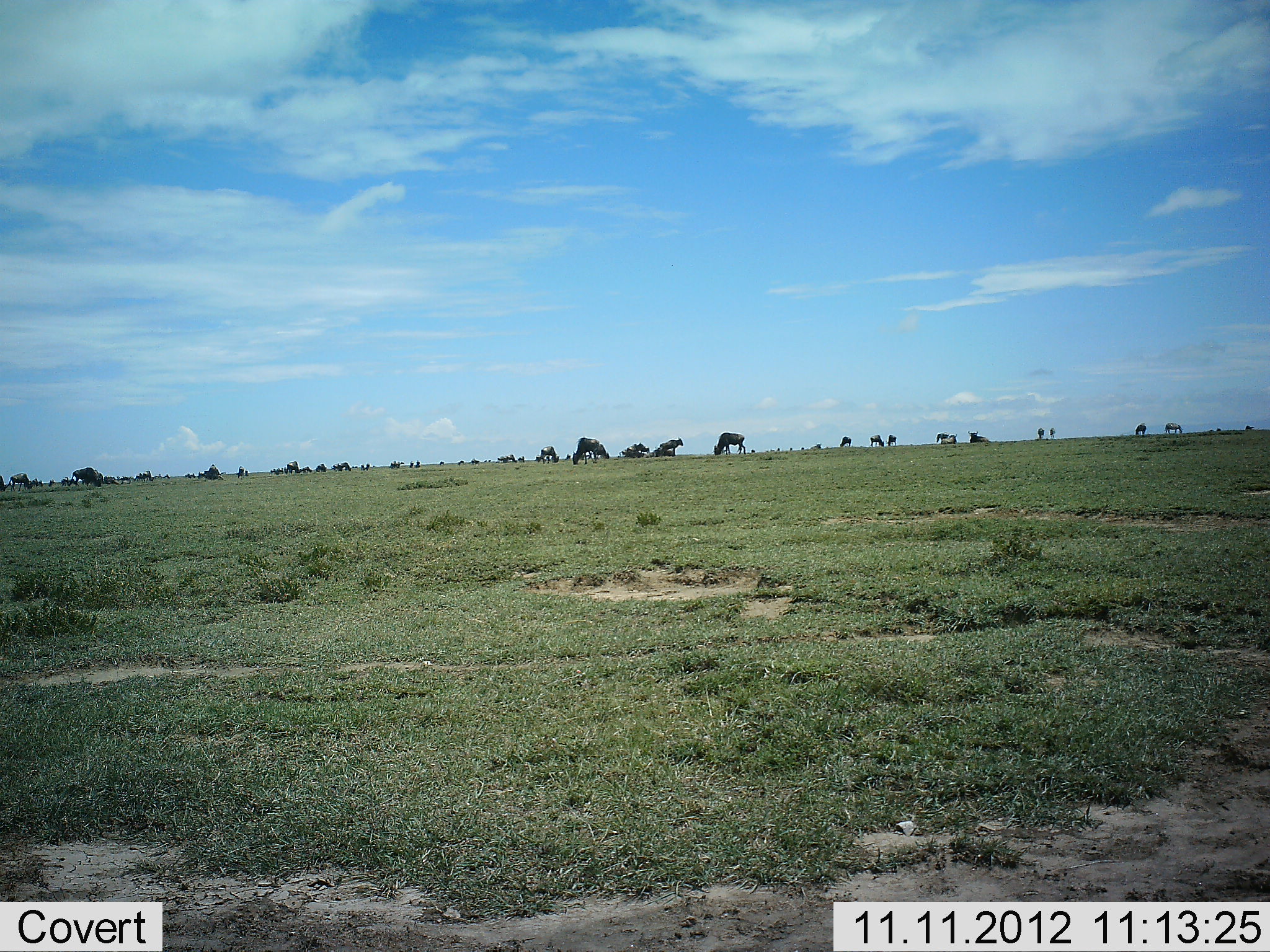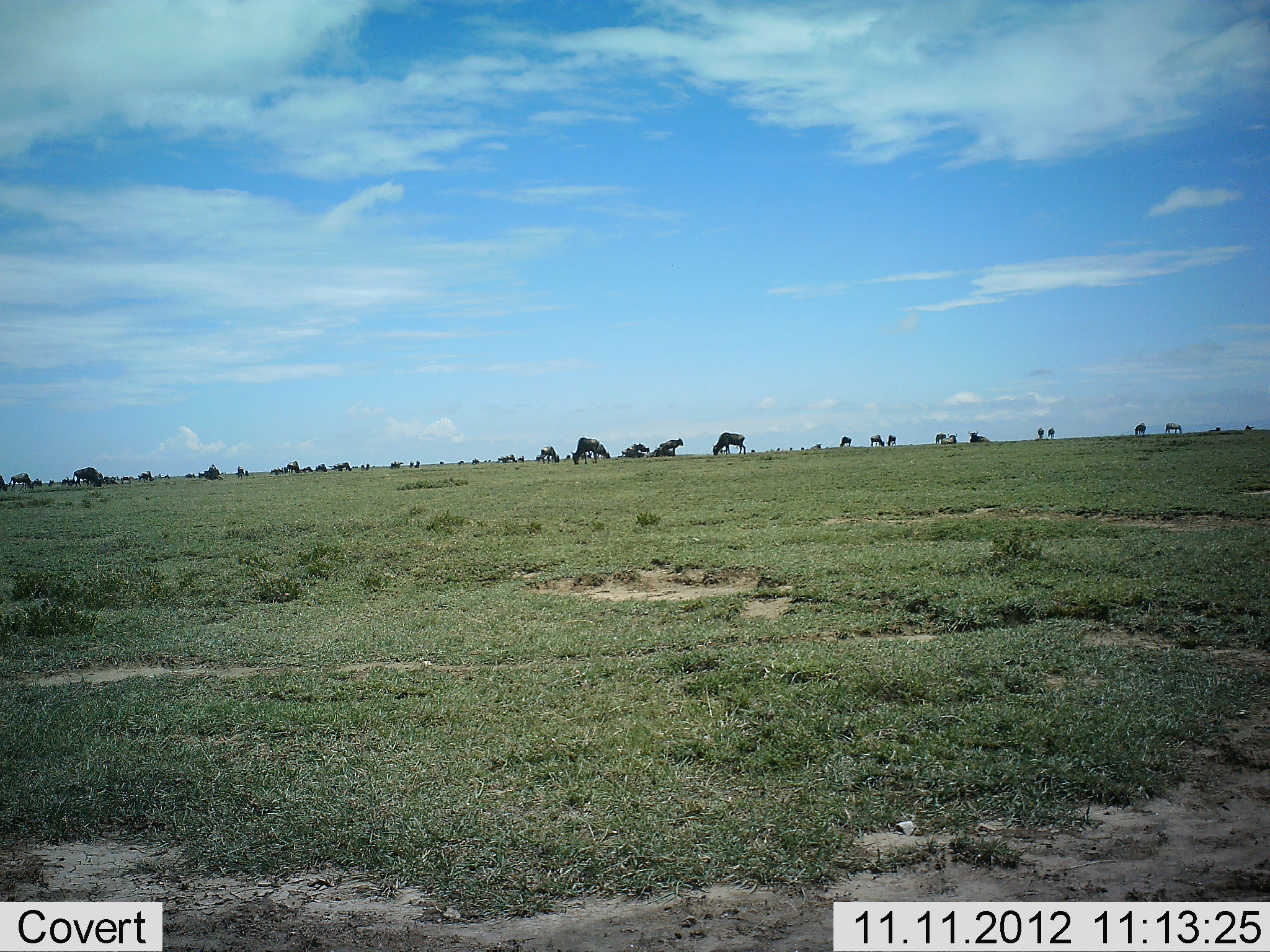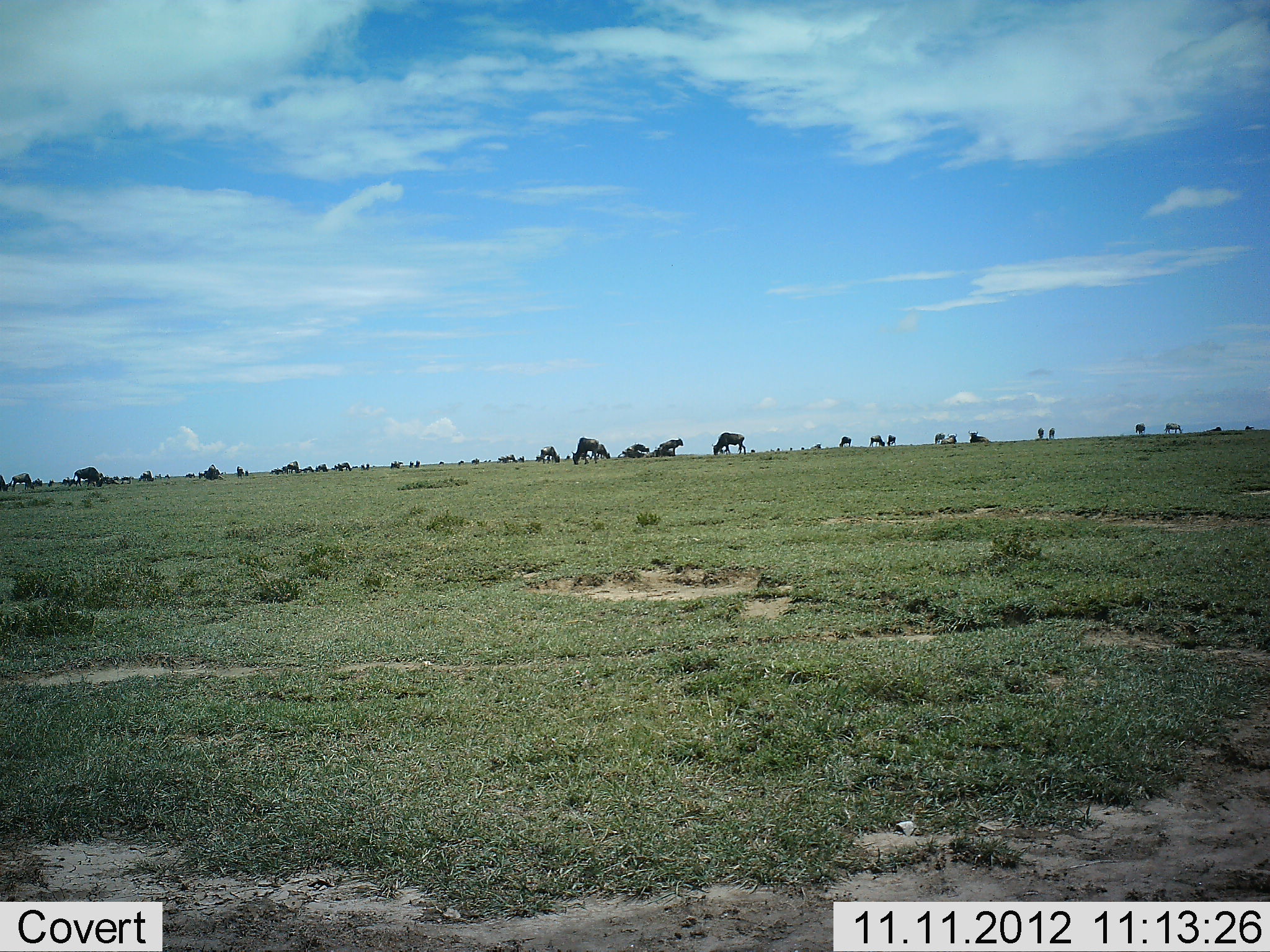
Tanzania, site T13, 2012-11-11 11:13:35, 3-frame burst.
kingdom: Animalia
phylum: Chordata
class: Mammalia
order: Artiodactyla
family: Bovidae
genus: Connochaetes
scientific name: Connochaetes taurinus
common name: blue wildebeest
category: wildebeest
Wildebeest (blue wildebeest) (Connochaetes taurinus), count 11-50. Behavior (volunteer vote fractions): standing 70%, resting 20%, moving 10%, interacting 0%. Young present (vote fraction): 0%. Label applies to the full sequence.